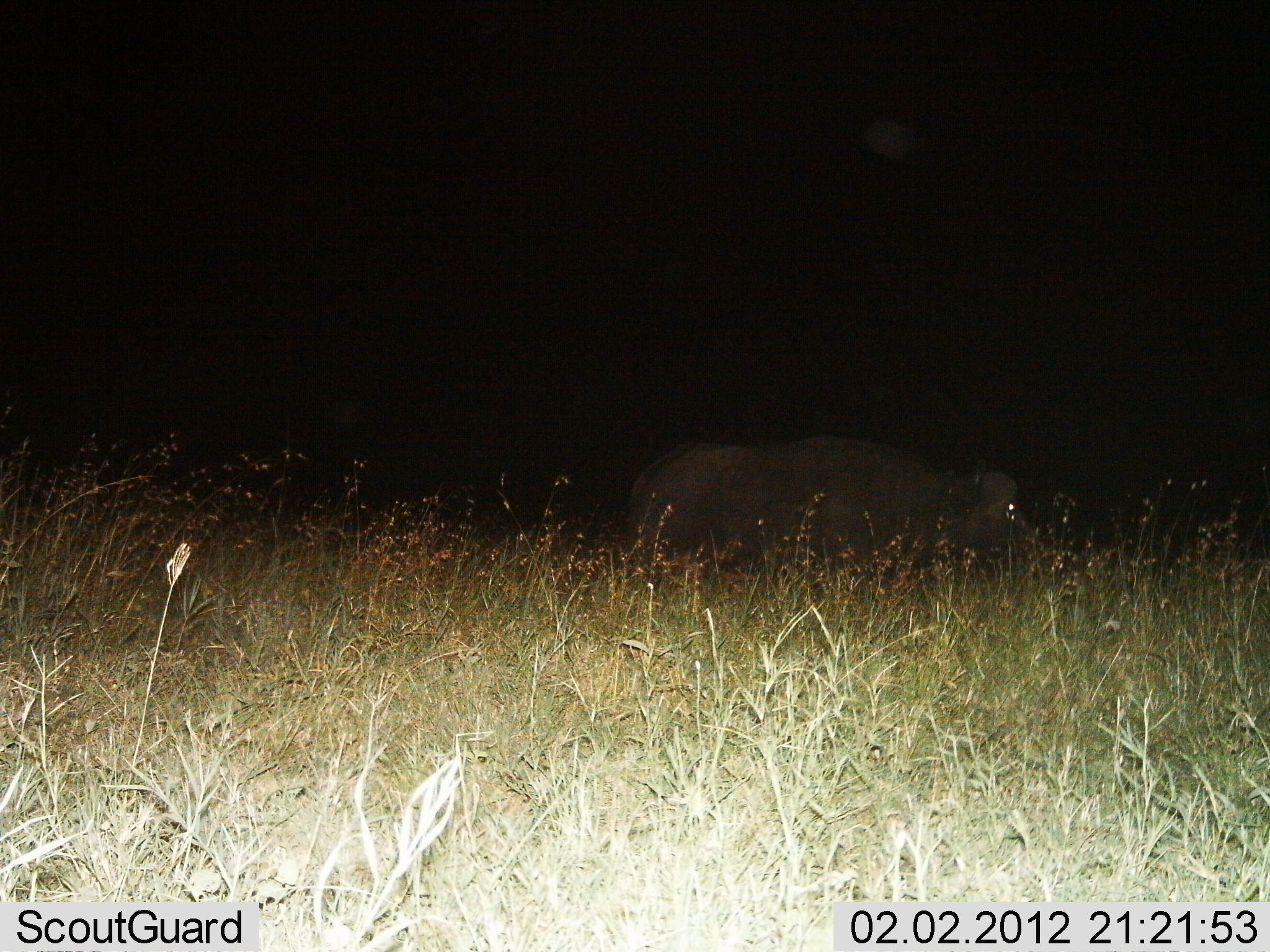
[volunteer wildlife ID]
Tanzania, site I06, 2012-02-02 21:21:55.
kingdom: Animalia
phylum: Chordata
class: Mammalia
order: Artiodactyla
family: Bovidae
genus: Syncerus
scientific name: Syncerus caffer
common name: cape buffalo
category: buffalo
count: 1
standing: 53%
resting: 0%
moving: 40%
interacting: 0%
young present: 0%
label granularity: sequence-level